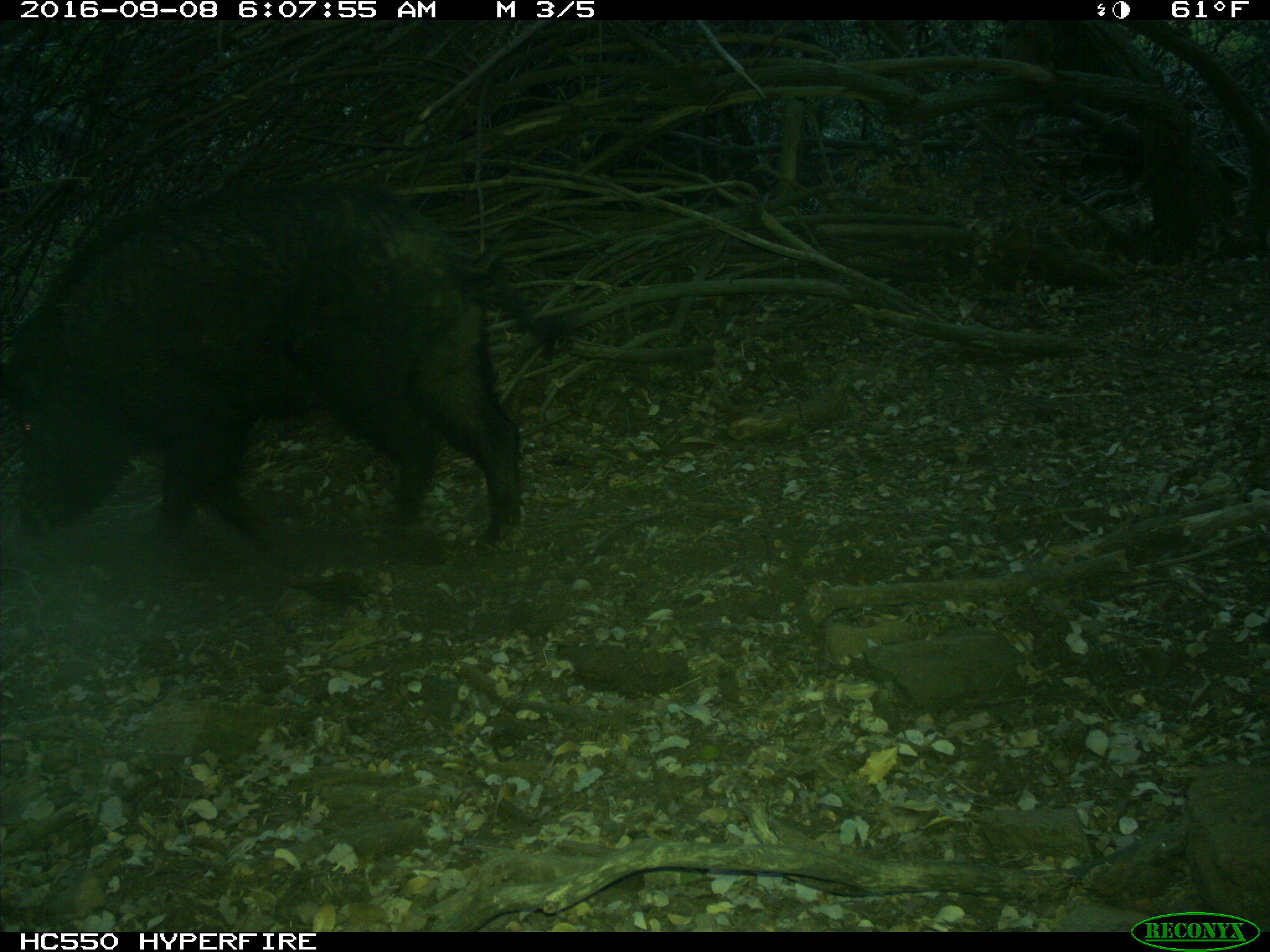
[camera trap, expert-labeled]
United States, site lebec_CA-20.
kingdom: Animalia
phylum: Chordata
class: Mammalia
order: Artiodactyla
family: Suidae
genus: Sus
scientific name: Sus scrofa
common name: wild boar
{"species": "Sus scrofa (wild boar)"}